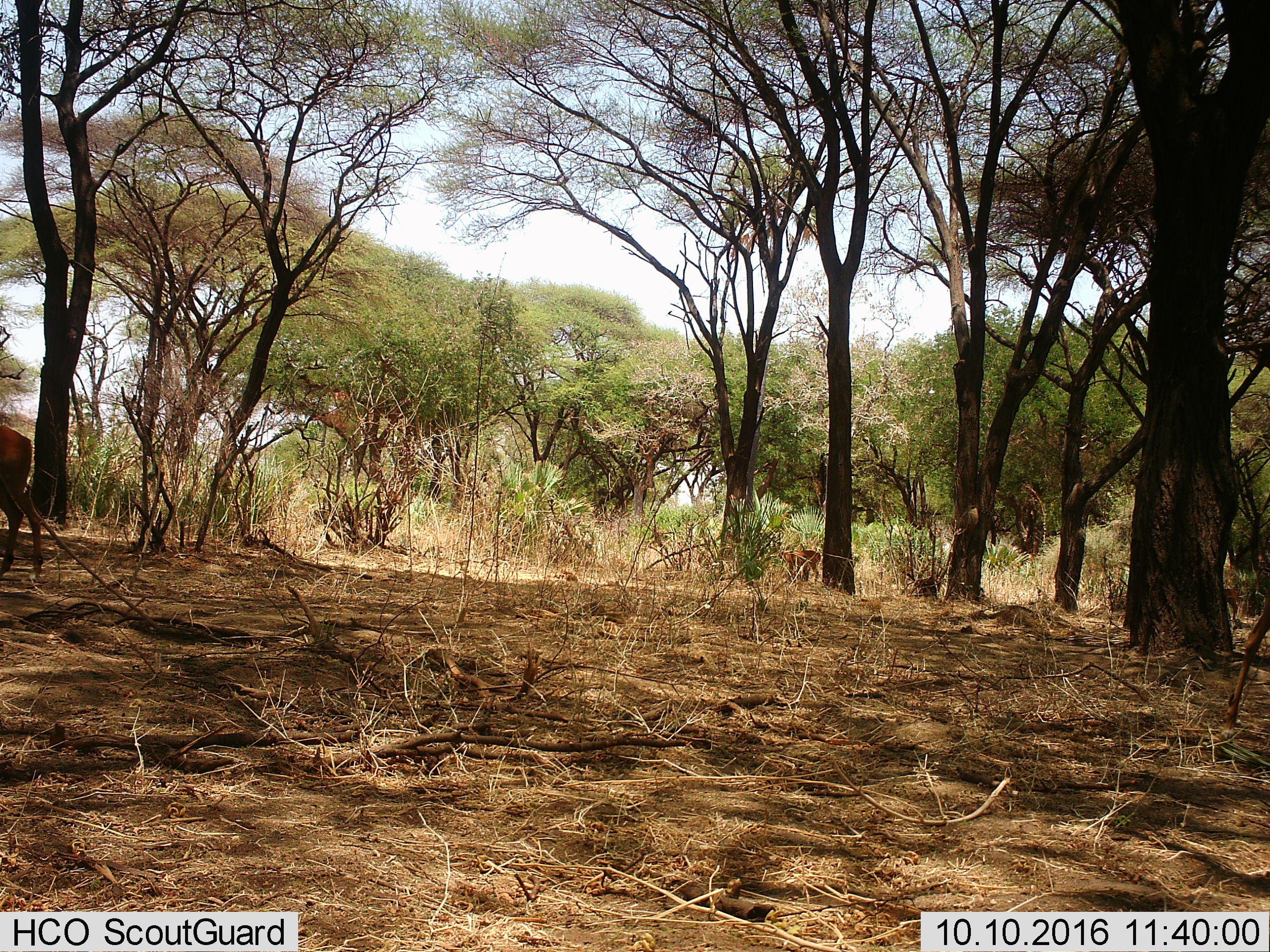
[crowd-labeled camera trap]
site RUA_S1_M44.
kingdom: Animalia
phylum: Chordata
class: Mammalia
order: Artiodactyla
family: Bovidae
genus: Aepyceros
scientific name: Aepyceros melampus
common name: impala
Impala (Aepyceros melampus), count 2. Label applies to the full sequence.